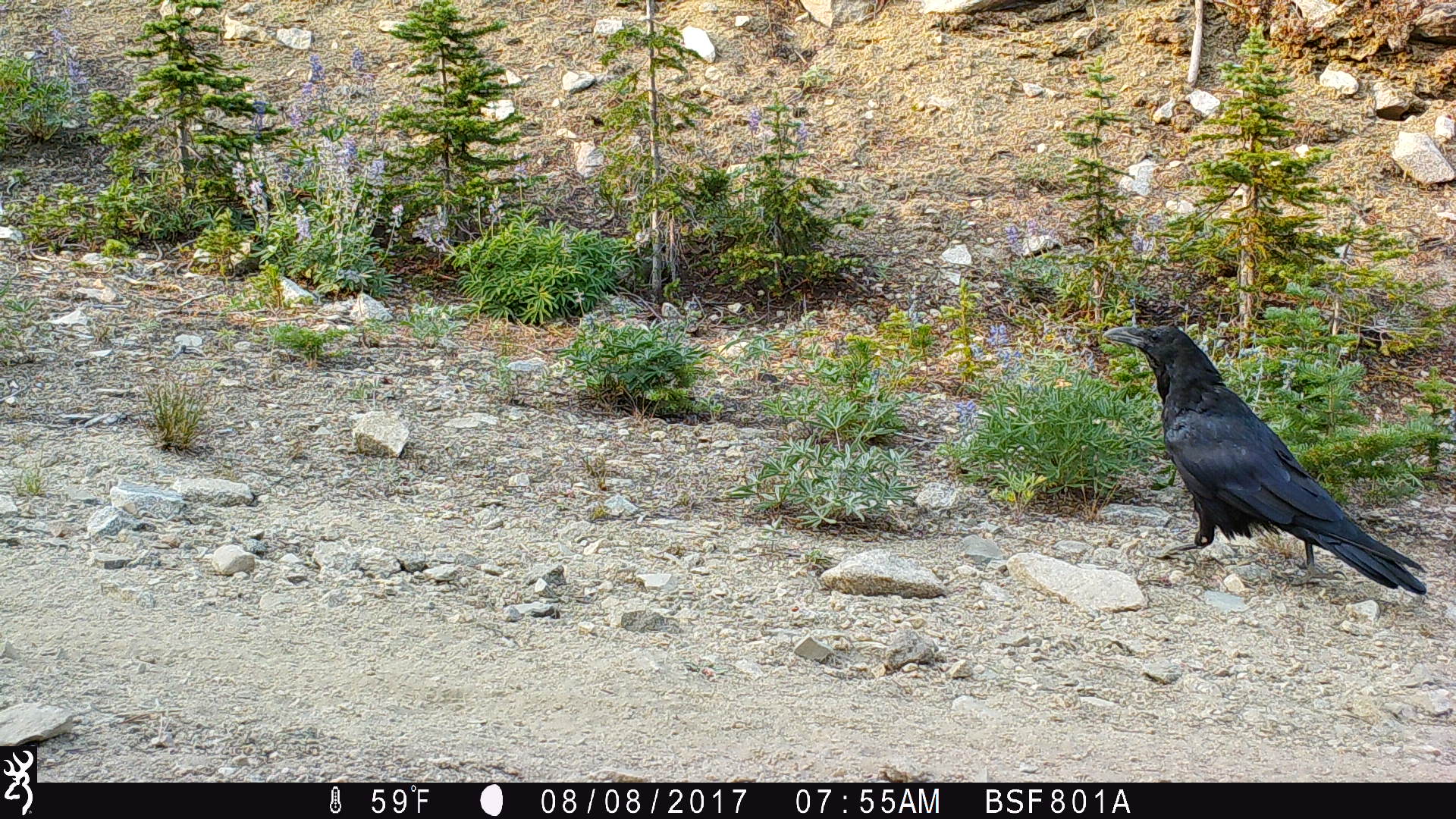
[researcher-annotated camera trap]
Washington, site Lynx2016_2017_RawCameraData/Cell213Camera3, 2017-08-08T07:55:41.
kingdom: Animalia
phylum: Chordata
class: Aves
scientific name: Aves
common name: birds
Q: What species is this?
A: Aves (birds).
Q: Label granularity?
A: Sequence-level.